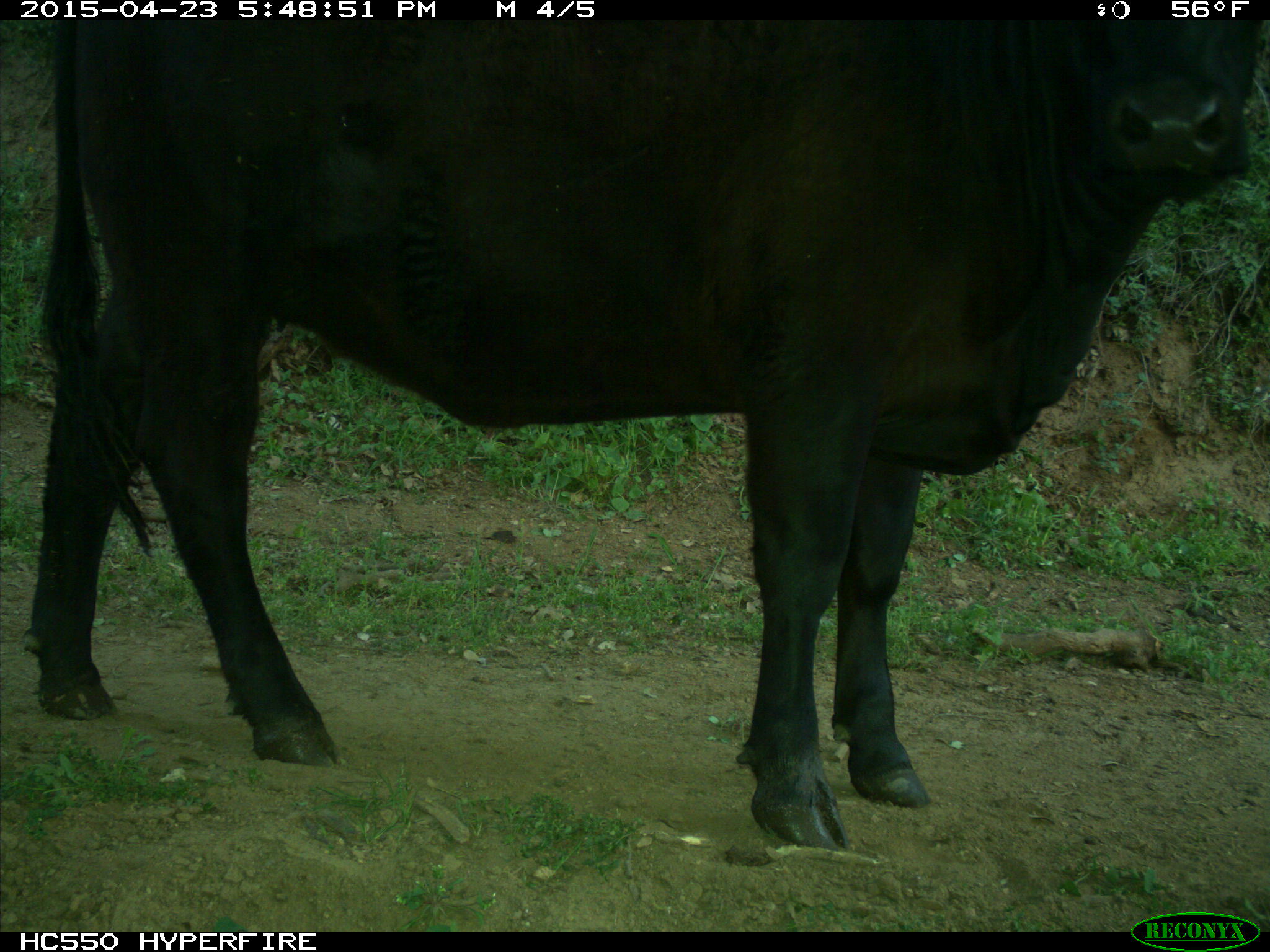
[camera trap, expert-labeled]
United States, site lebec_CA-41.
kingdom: Animalia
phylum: Chordata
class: Mammalia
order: Artiodactyla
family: Bovidae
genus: Bos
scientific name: Bos taurus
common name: domestic cow